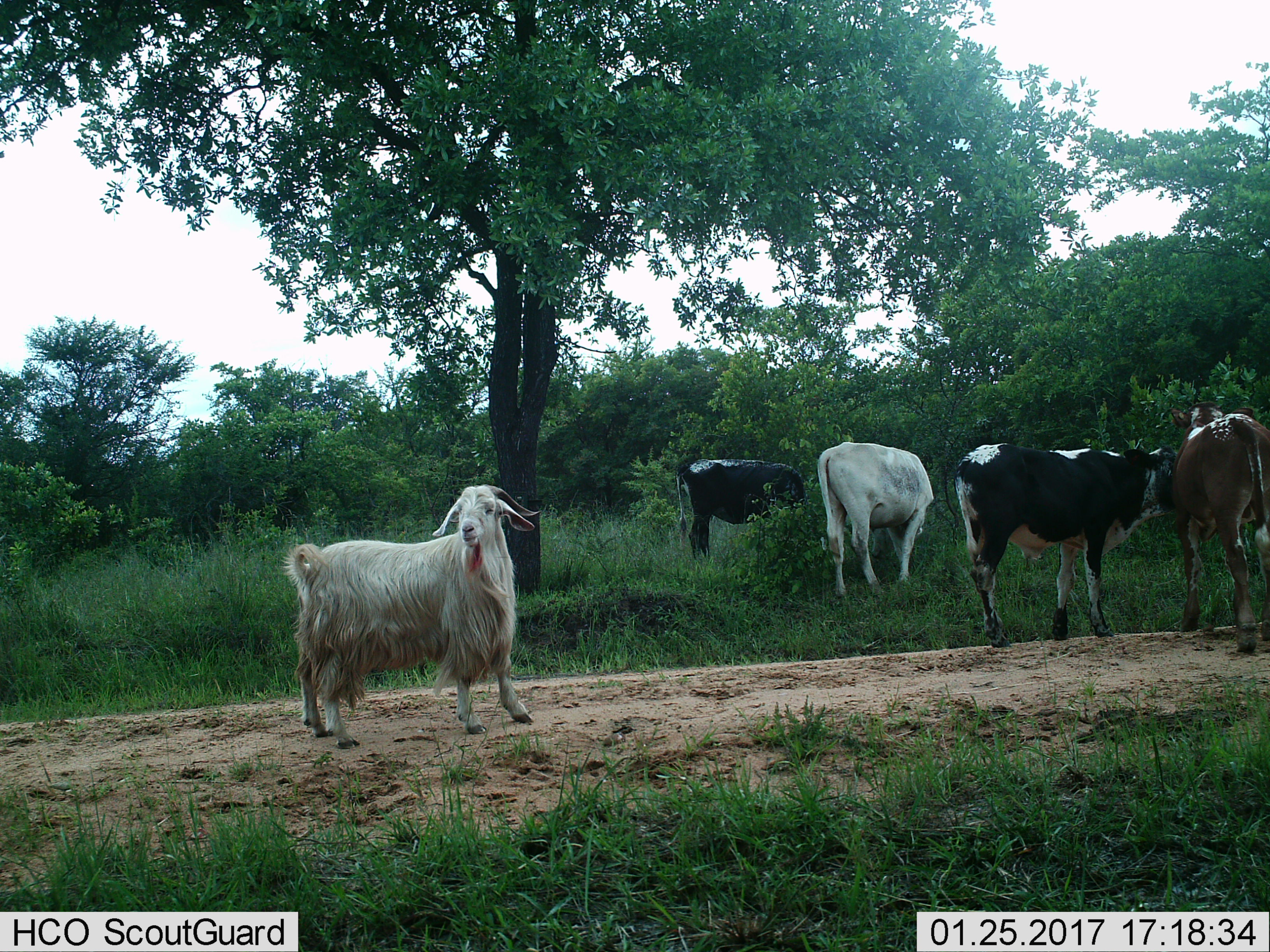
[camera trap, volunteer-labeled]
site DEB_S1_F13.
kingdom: Animalia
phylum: Chordata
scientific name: Vertebrata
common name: domestic animal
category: domesticanimal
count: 5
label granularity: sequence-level